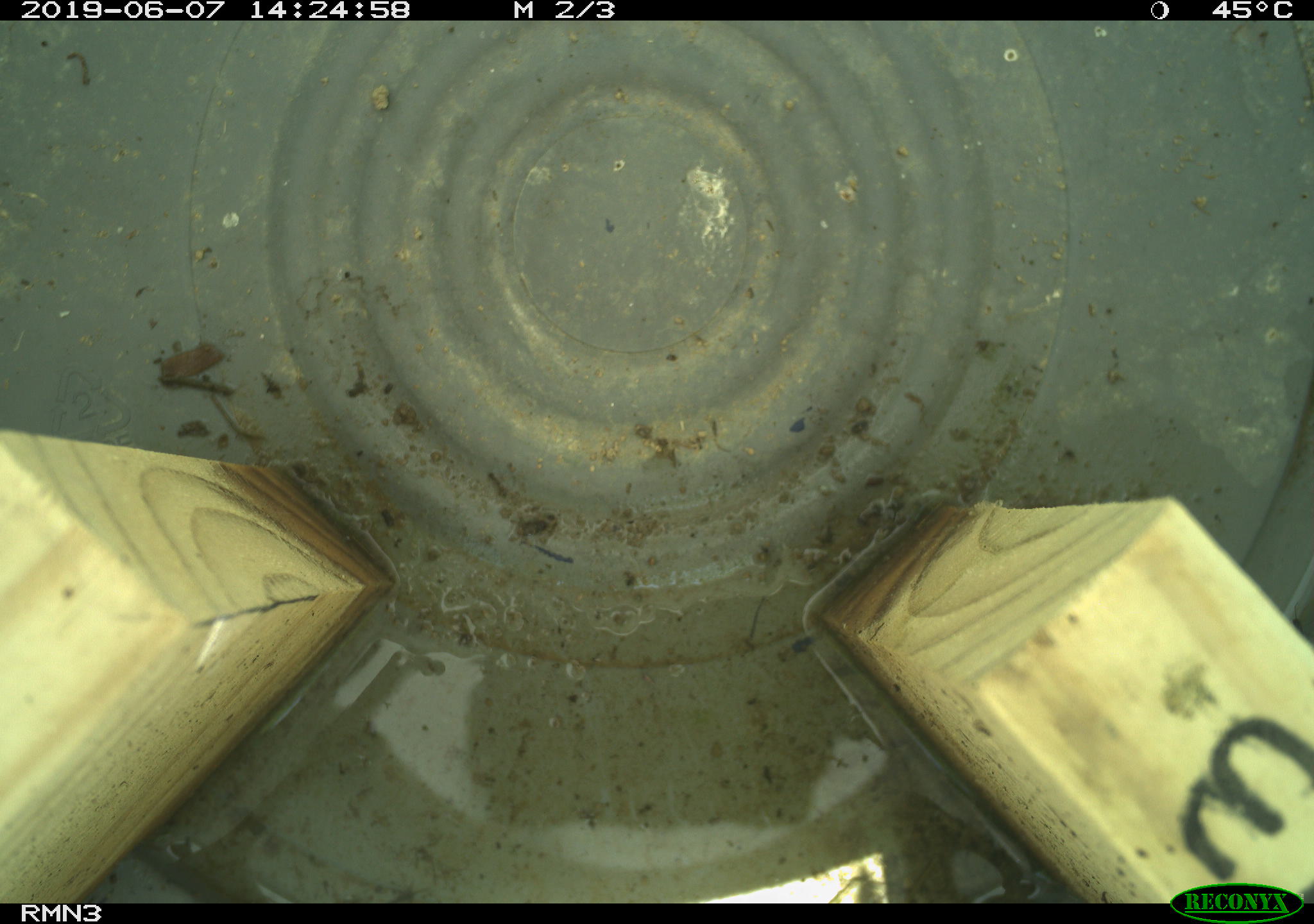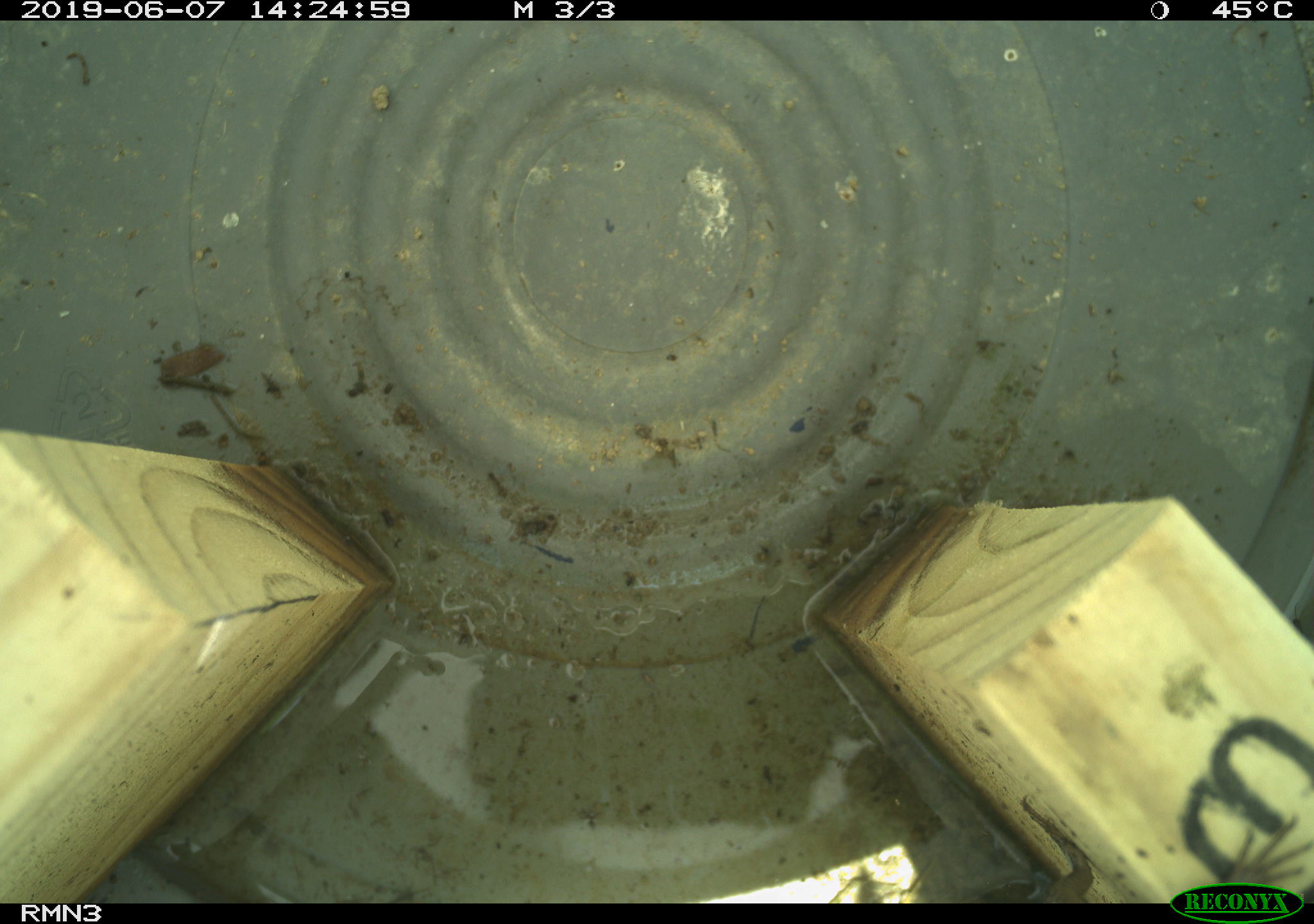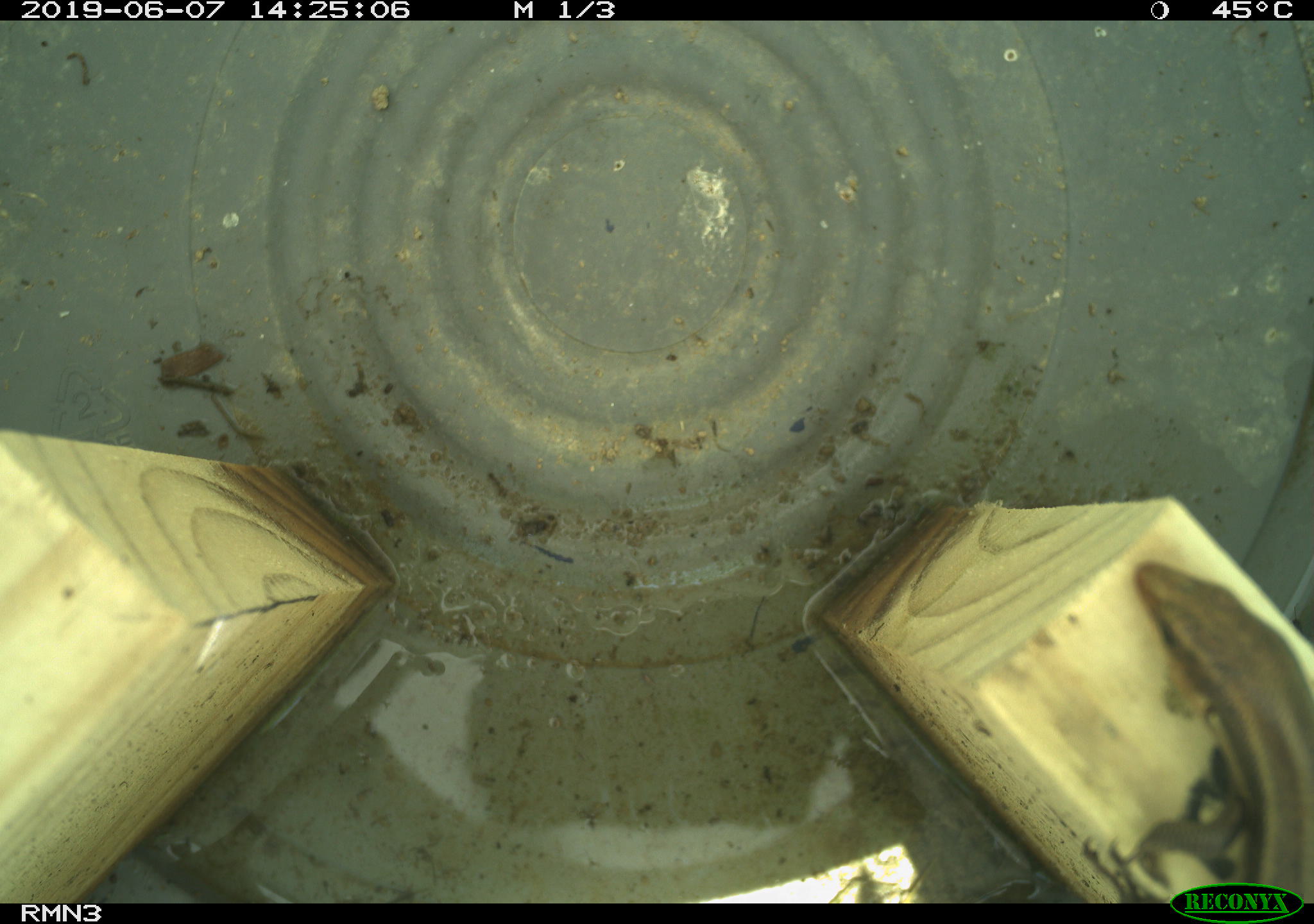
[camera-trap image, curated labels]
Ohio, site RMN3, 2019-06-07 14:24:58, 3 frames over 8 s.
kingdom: Animalia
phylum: Chordata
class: Reptilia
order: Squamata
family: Scincidae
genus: Plestiodon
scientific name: Plestiodon fasciatus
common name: common five-lined skink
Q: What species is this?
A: Common five-lined skink (Plestiodon fasciatus).